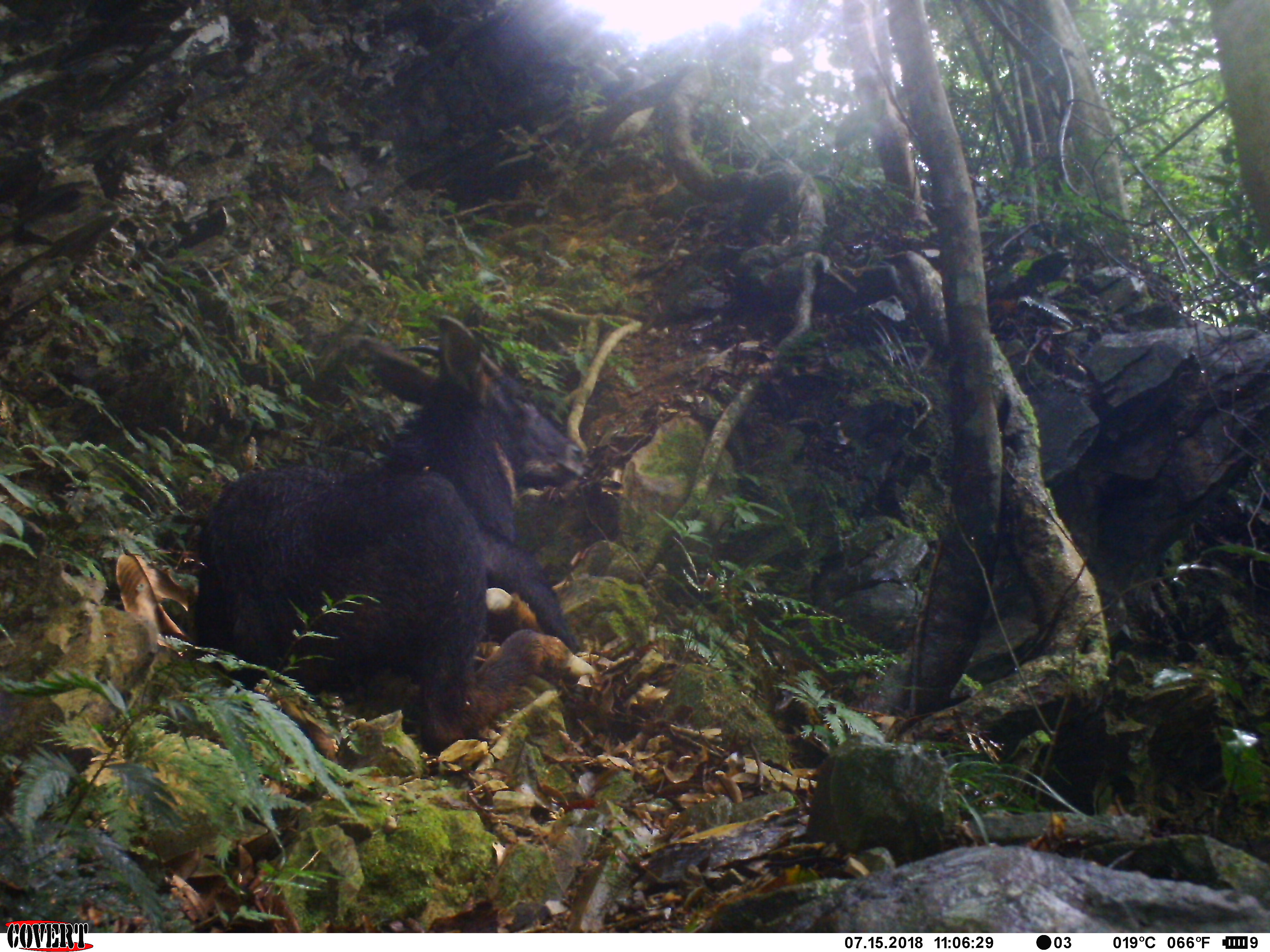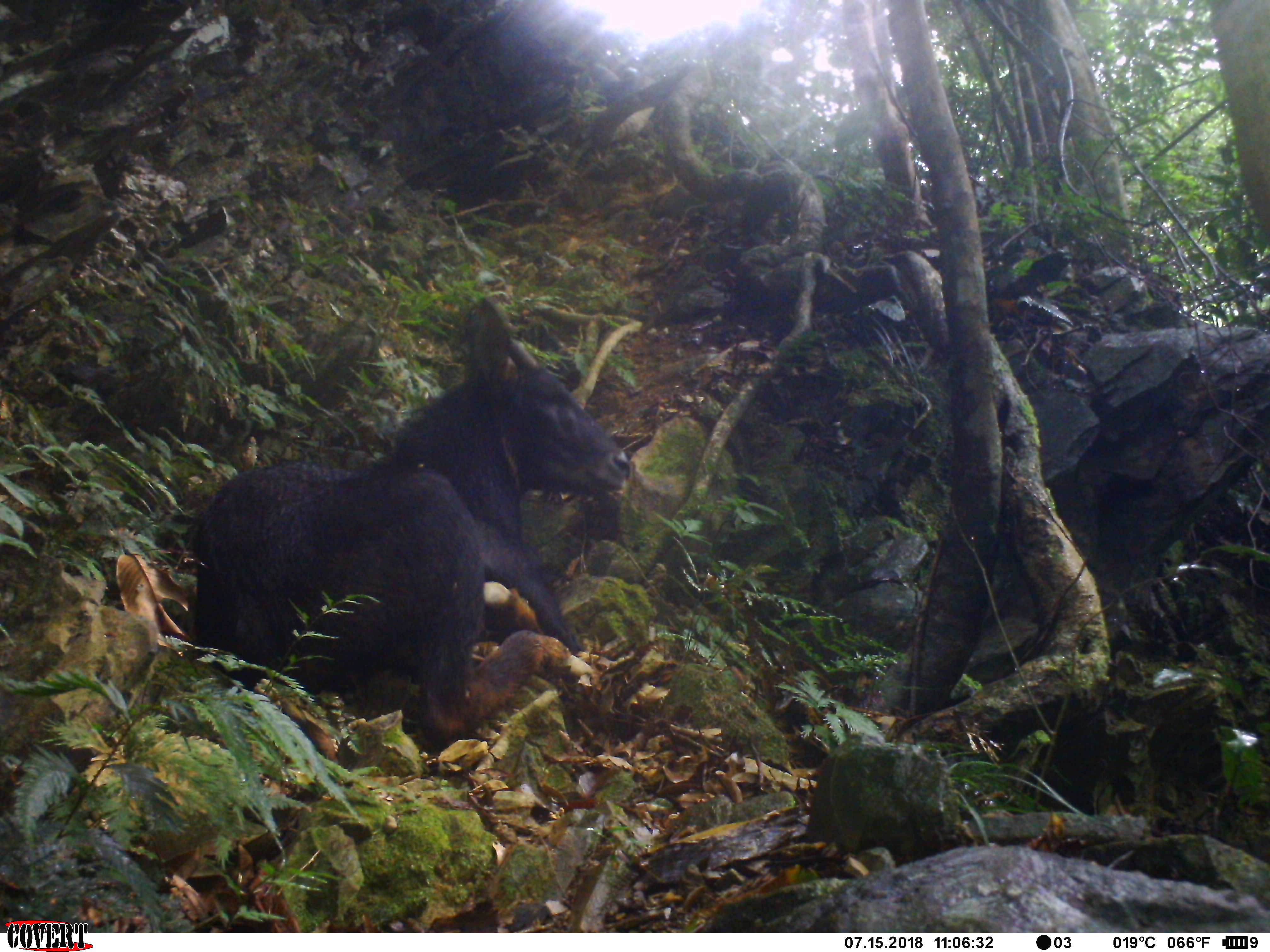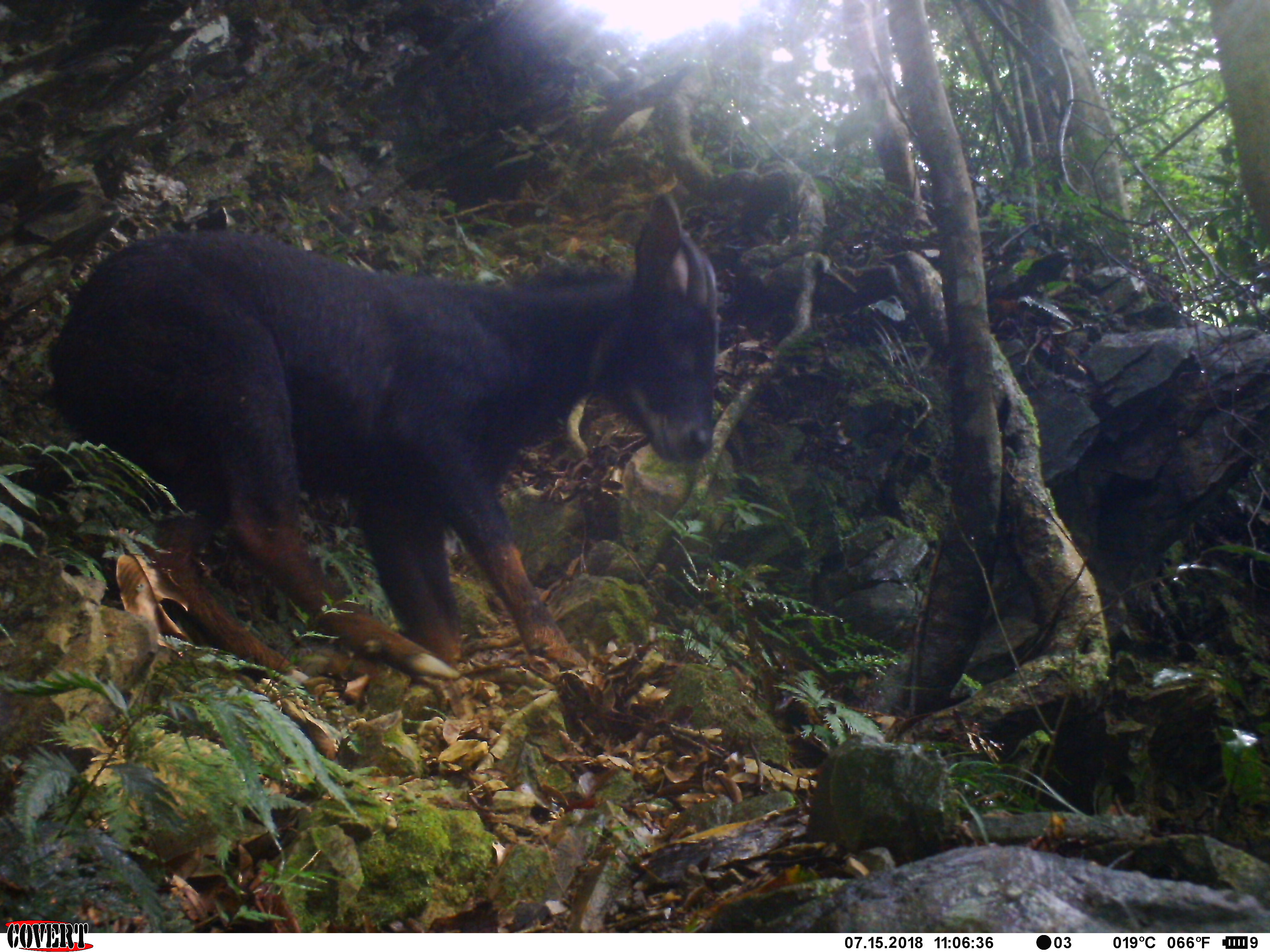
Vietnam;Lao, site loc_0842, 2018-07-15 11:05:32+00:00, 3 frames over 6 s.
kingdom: Animalia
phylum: Chordata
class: Mammalia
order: Artiodactyla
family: Bovidae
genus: Capricornis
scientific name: Capricornis sumatraensis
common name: chinese serow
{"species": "chinese serow (Capricornis sumatraensis)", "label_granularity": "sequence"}